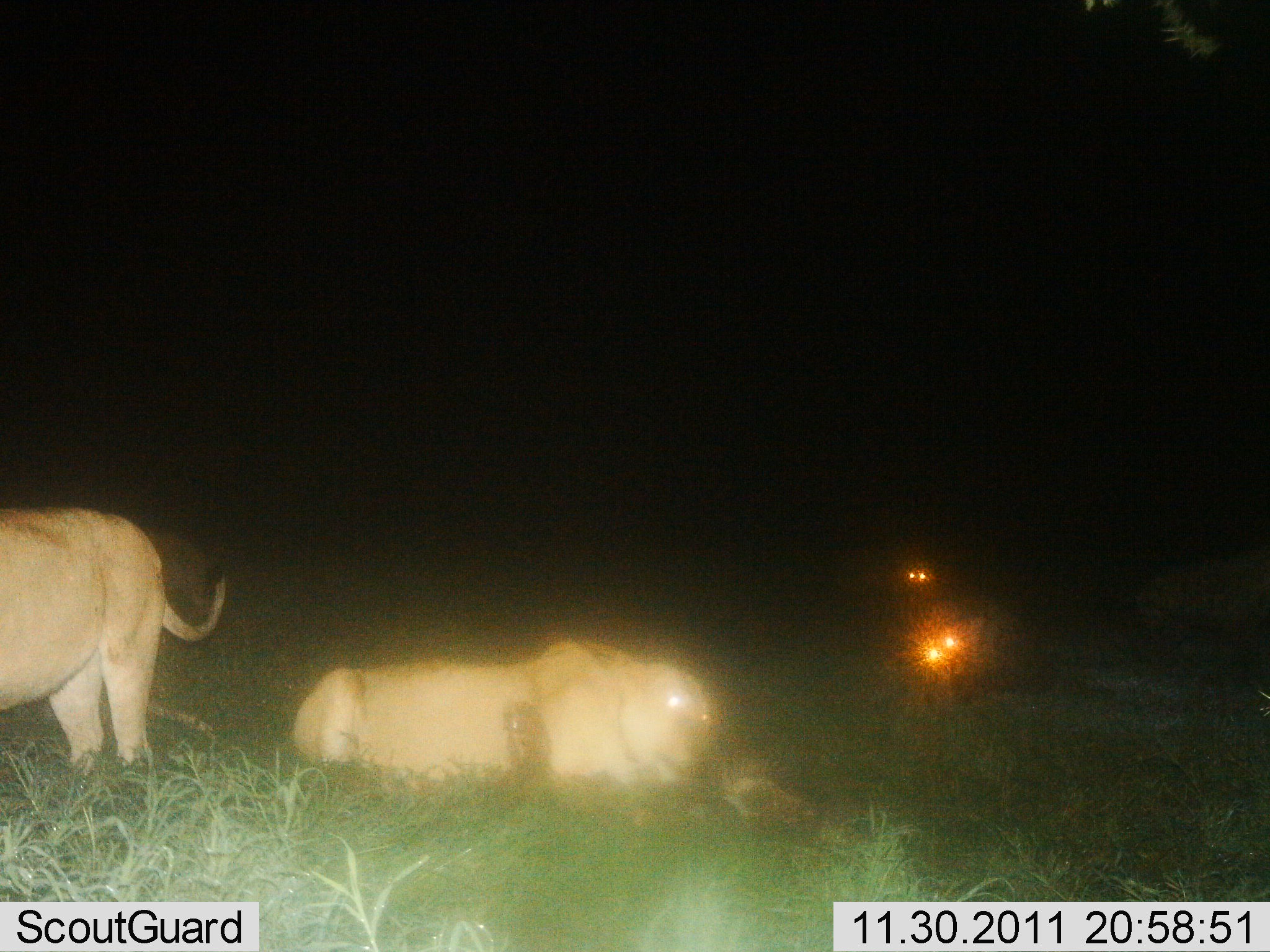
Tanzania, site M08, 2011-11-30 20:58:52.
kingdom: Animalia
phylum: Chordata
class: Mammalia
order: Carnivora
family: Felidae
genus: Panthera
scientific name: Panthera leo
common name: lion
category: lionfemale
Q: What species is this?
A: Lionfemale (lion) (Panthera leo).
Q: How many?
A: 4.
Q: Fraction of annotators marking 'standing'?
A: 67%.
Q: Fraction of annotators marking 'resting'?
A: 42%.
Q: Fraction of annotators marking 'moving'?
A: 8%.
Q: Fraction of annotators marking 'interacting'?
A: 0%.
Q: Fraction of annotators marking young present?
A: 0%.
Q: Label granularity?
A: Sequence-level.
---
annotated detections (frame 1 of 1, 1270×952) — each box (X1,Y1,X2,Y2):
animal: (289,636,806,819); (0,505,229,781); (878,591,1016,707); (133,527,220,624); (871,546,938,603)